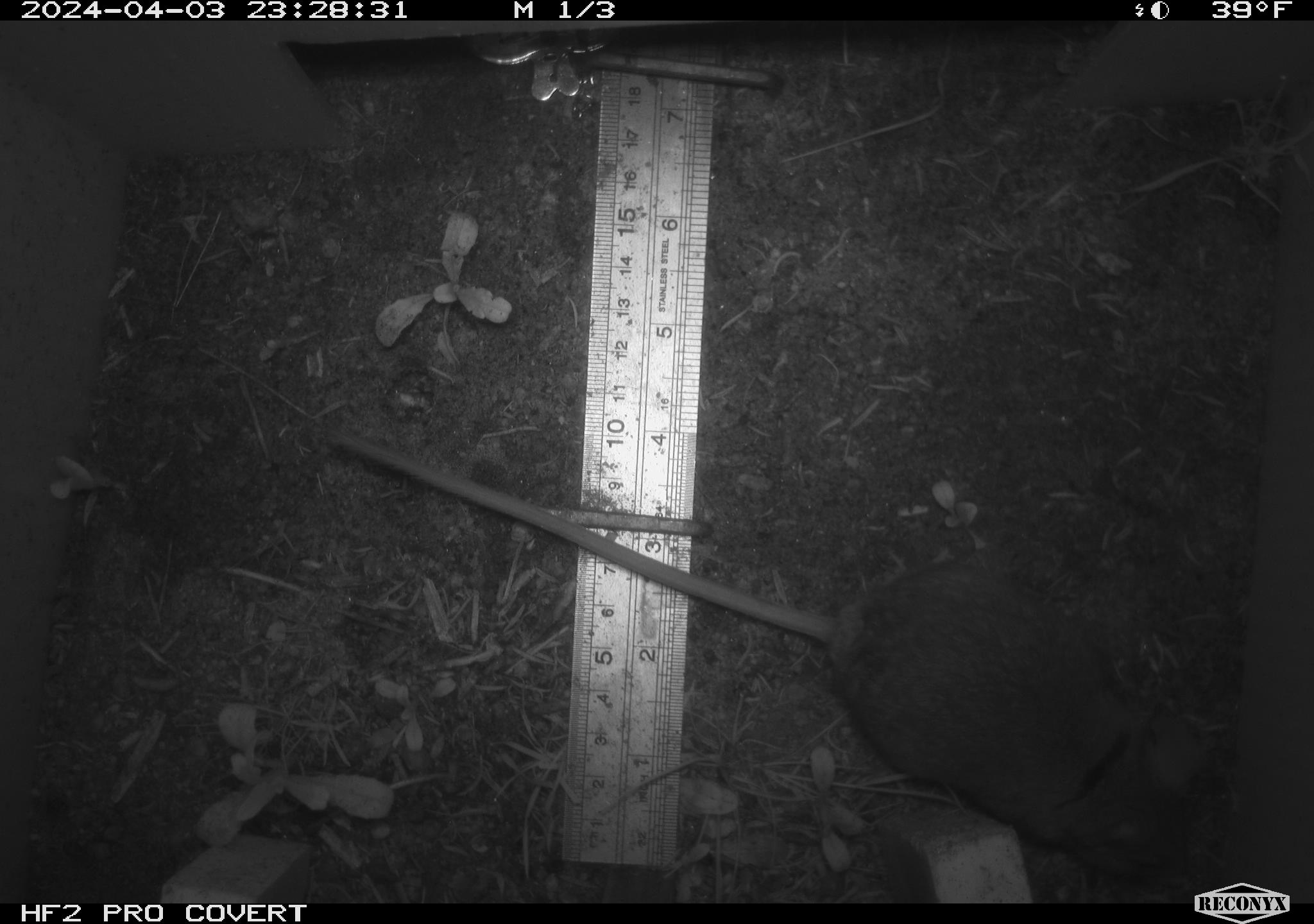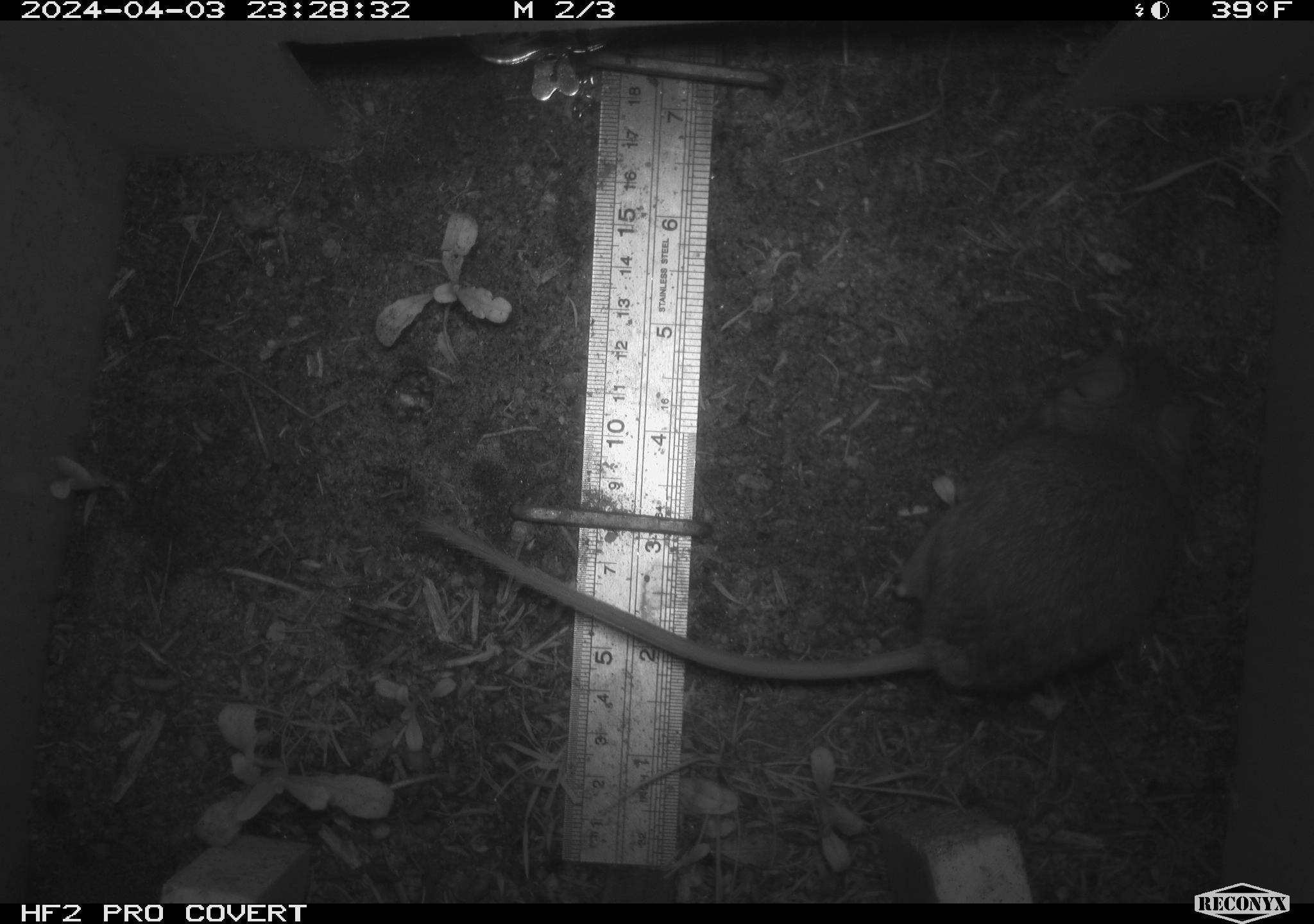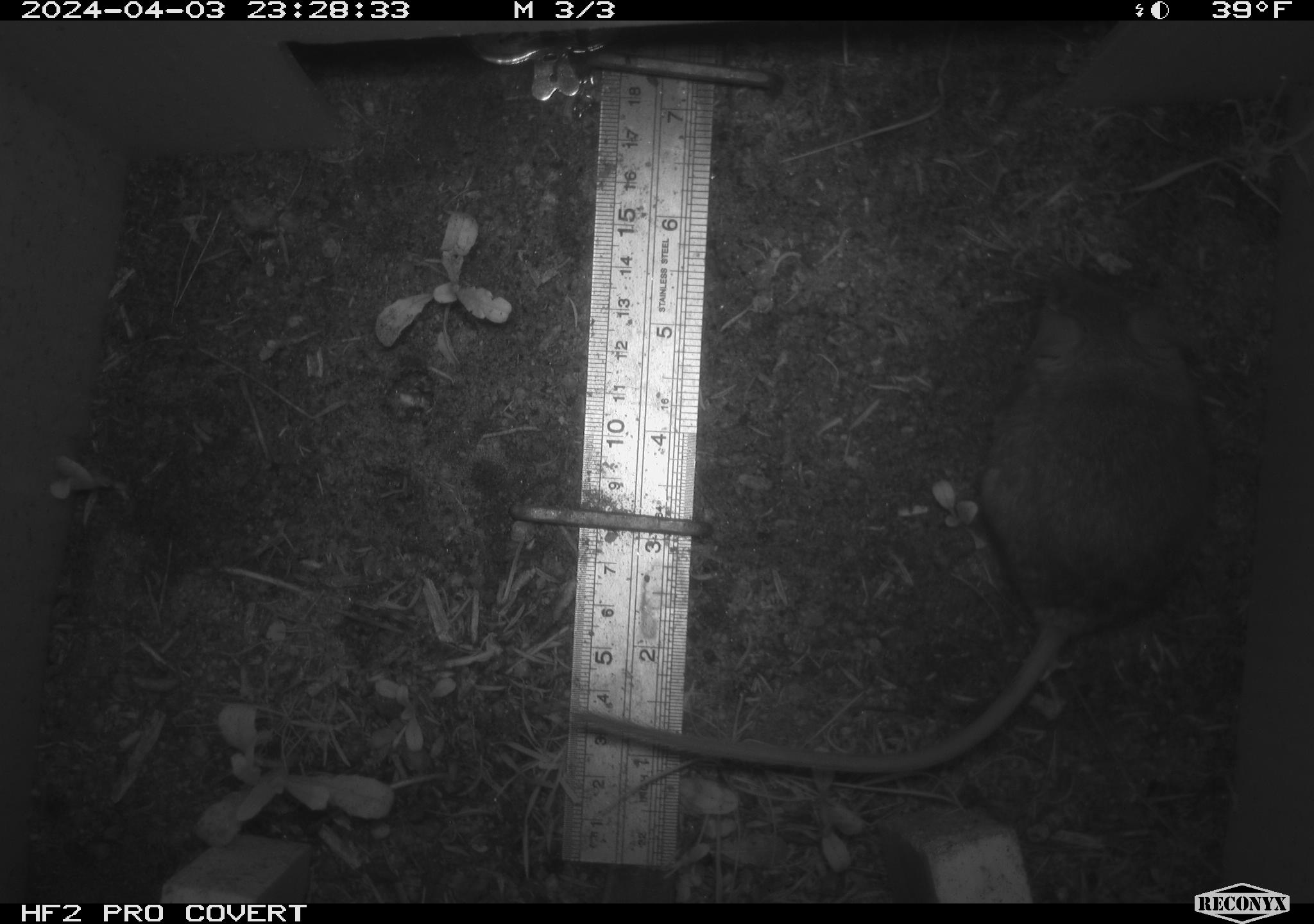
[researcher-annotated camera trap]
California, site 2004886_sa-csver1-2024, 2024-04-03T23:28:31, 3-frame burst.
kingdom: Animalia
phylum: Chordata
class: Mammalia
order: Rodentia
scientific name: Rodentia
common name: rodent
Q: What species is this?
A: Rodent (Rodentia).